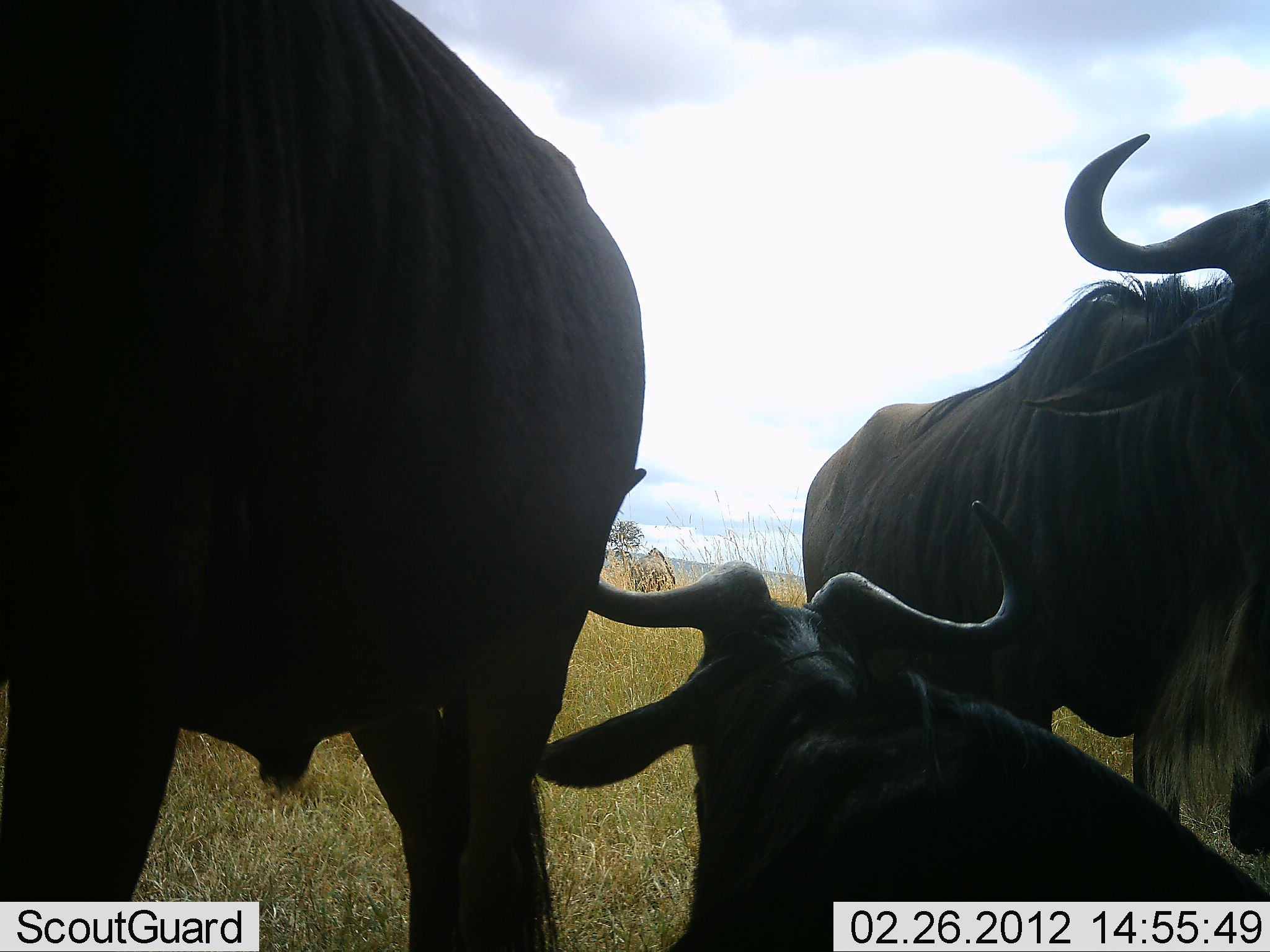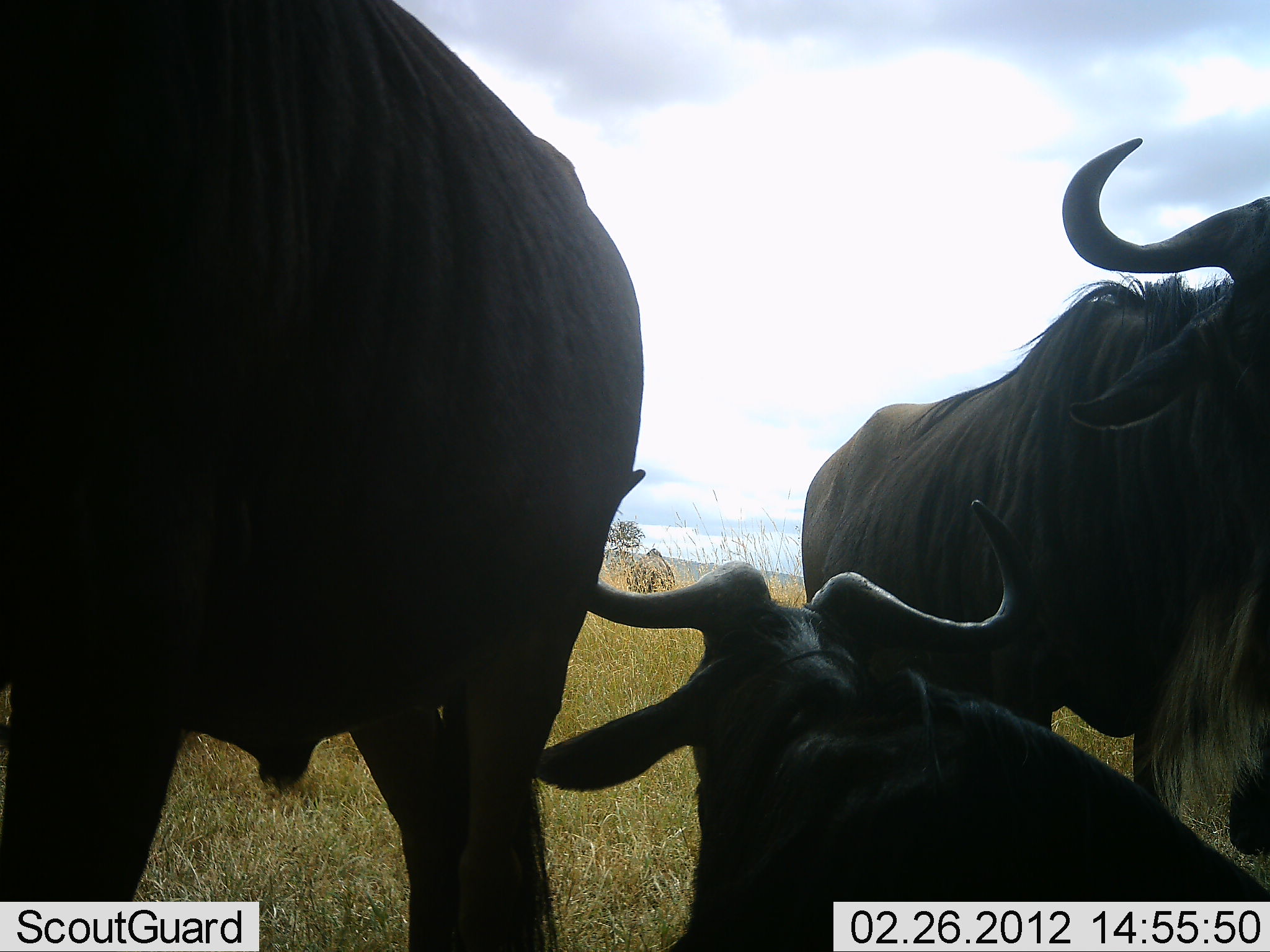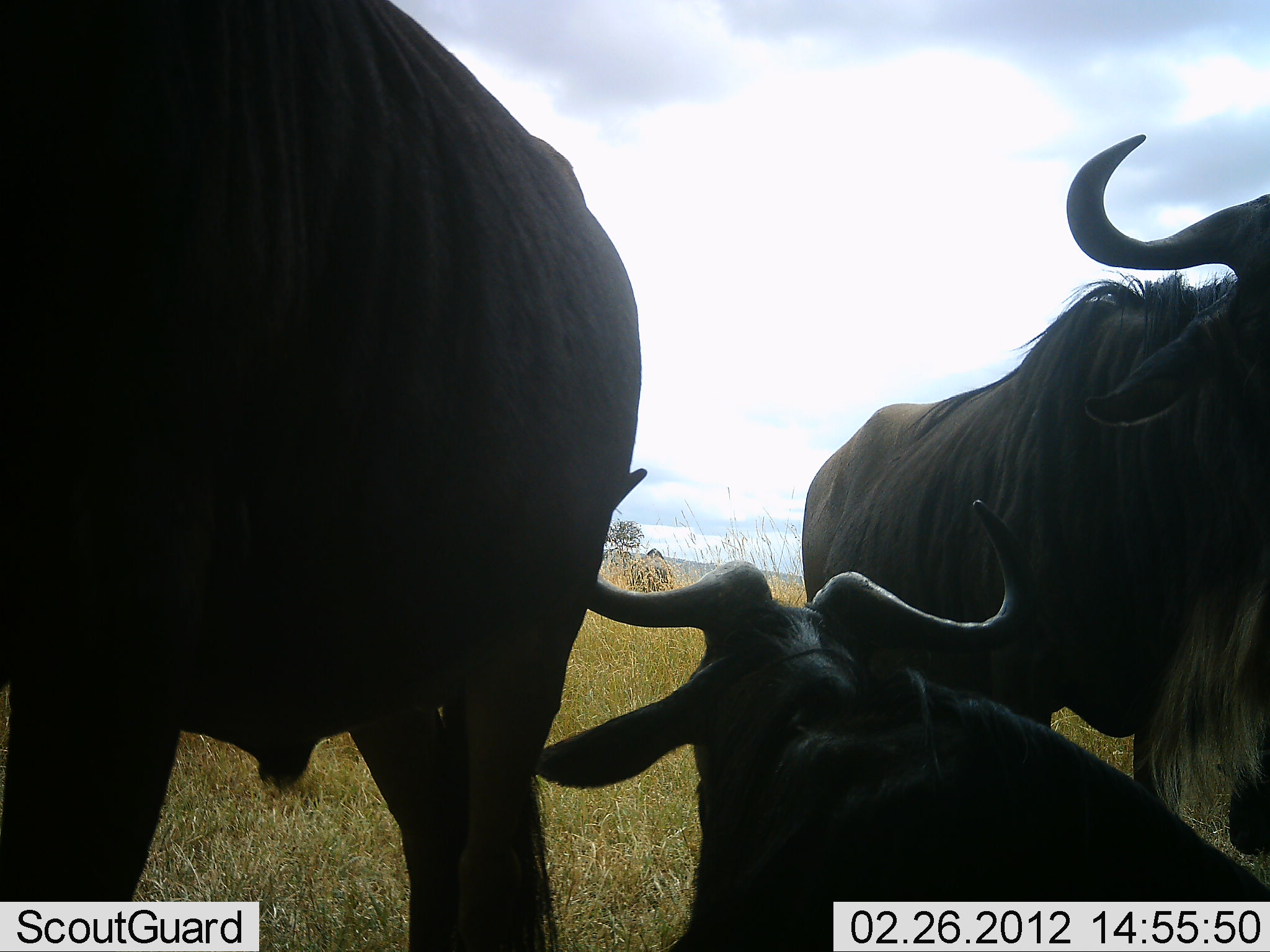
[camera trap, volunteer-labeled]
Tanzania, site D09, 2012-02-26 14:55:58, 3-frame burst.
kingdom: Animalia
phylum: Chordata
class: Mammalia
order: Artiodactyla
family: Bovidae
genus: Connochaetes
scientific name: Connochaetes taurinus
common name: blue wildebeest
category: wildebeest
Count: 3.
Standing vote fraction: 76%.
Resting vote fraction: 88%.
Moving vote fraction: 0%.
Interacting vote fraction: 4%.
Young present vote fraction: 8%.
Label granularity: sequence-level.